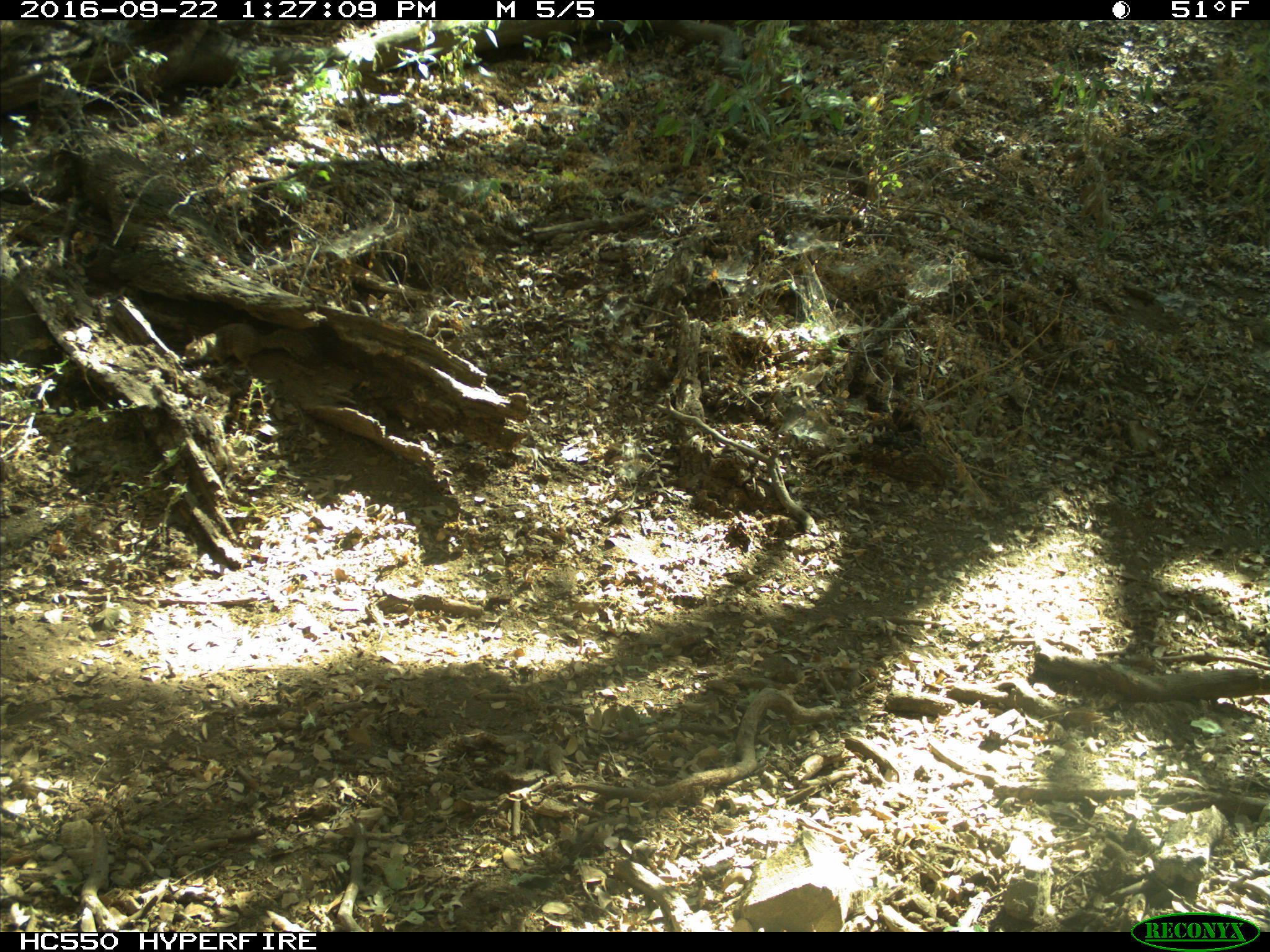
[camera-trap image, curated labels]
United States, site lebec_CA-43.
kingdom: Animalia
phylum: Chordata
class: Mammalia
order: Rodentia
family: Sciuridae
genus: Otospermophilus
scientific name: Otospermophilus beecheyi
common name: california ground squirrel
Otospermophilus beecheyi (california ground squirrel).